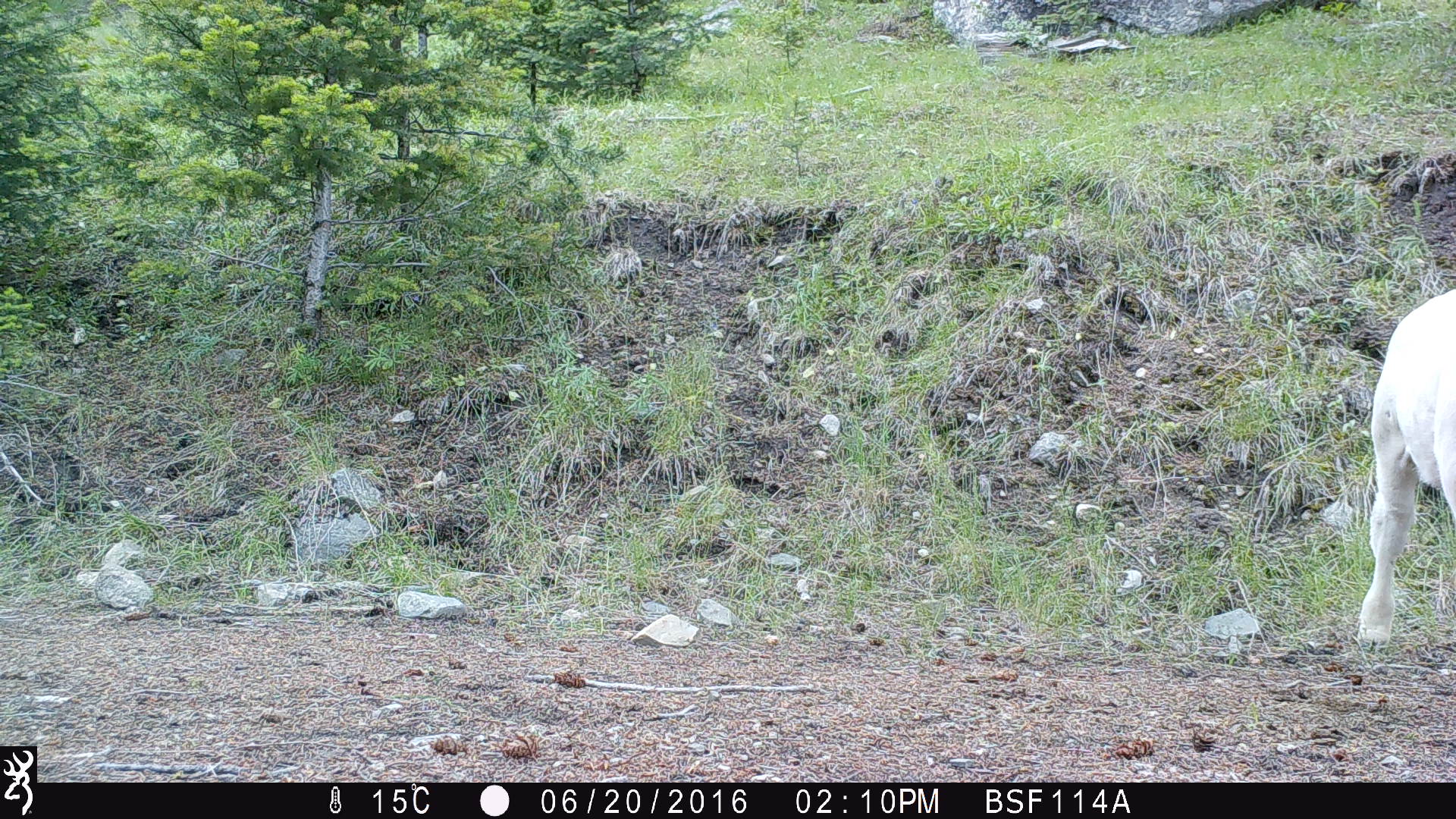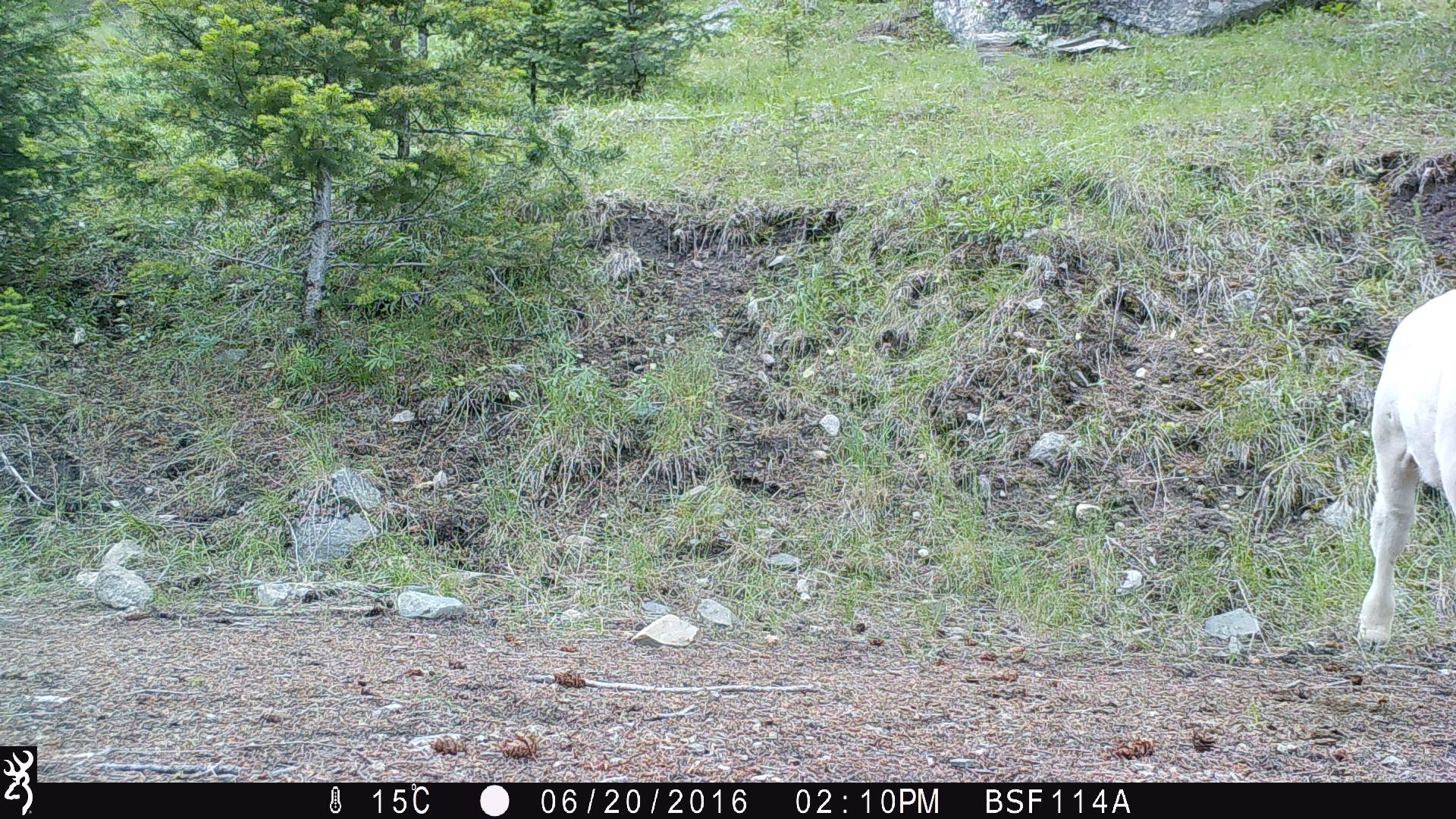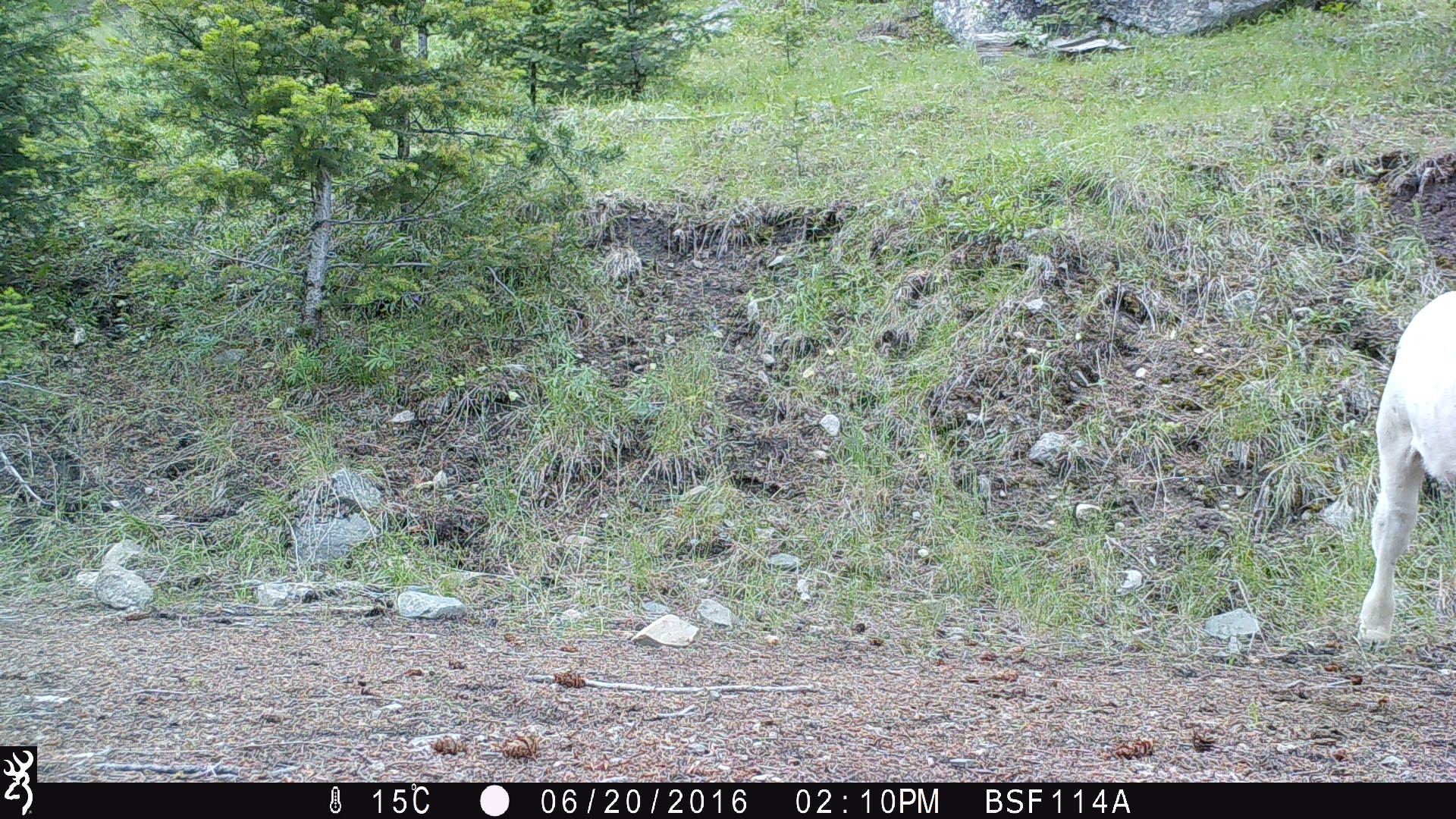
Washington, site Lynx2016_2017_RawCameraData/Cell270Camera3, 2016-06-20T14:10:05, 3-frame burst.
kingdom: Animalia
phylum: Chordata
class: Mammalia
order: Artiodactyla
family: Bovidae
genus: Bos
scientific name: Bos taurus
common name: domestic cattle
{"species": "domestic cattle (Bos taurus)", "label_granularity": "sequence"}